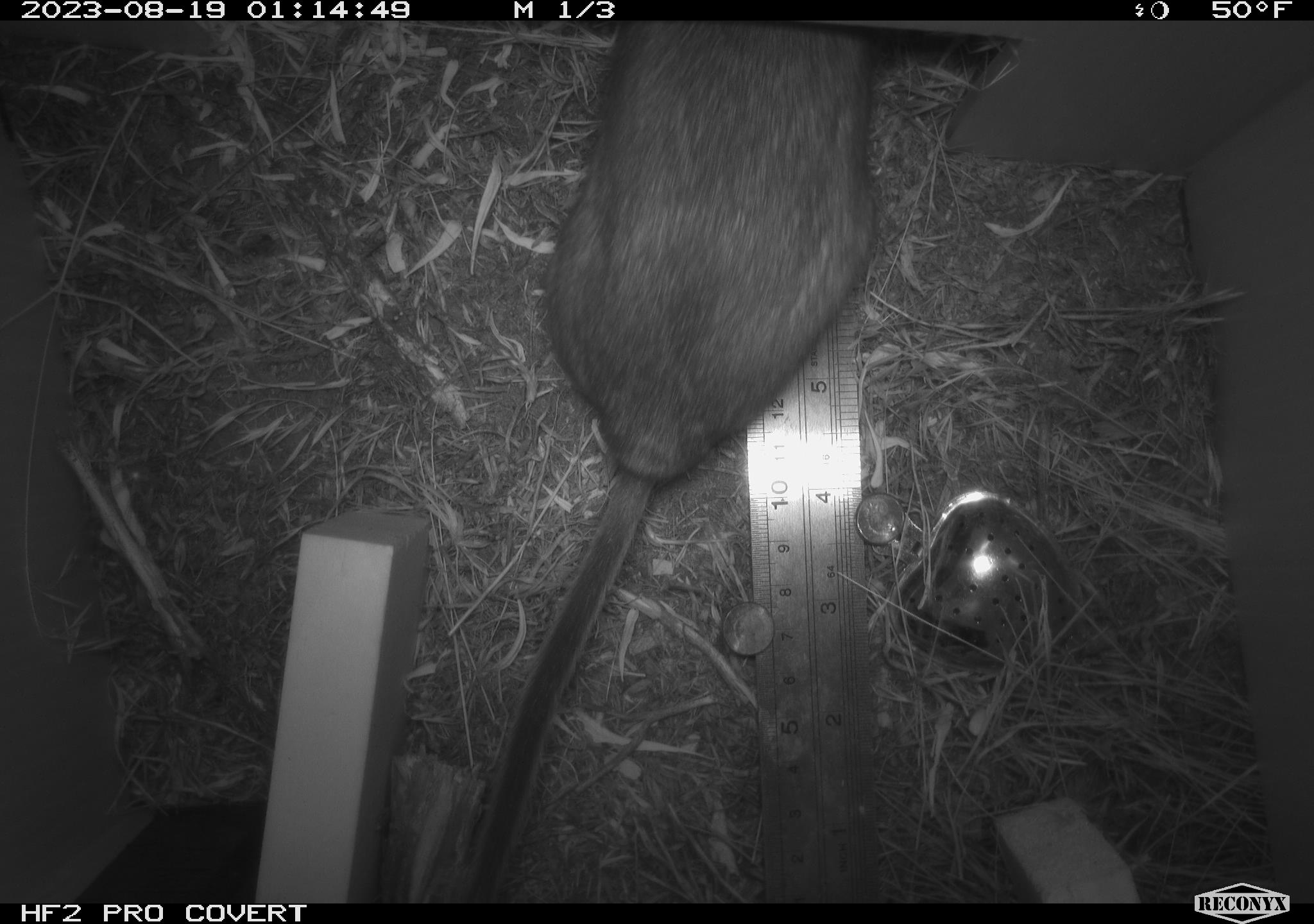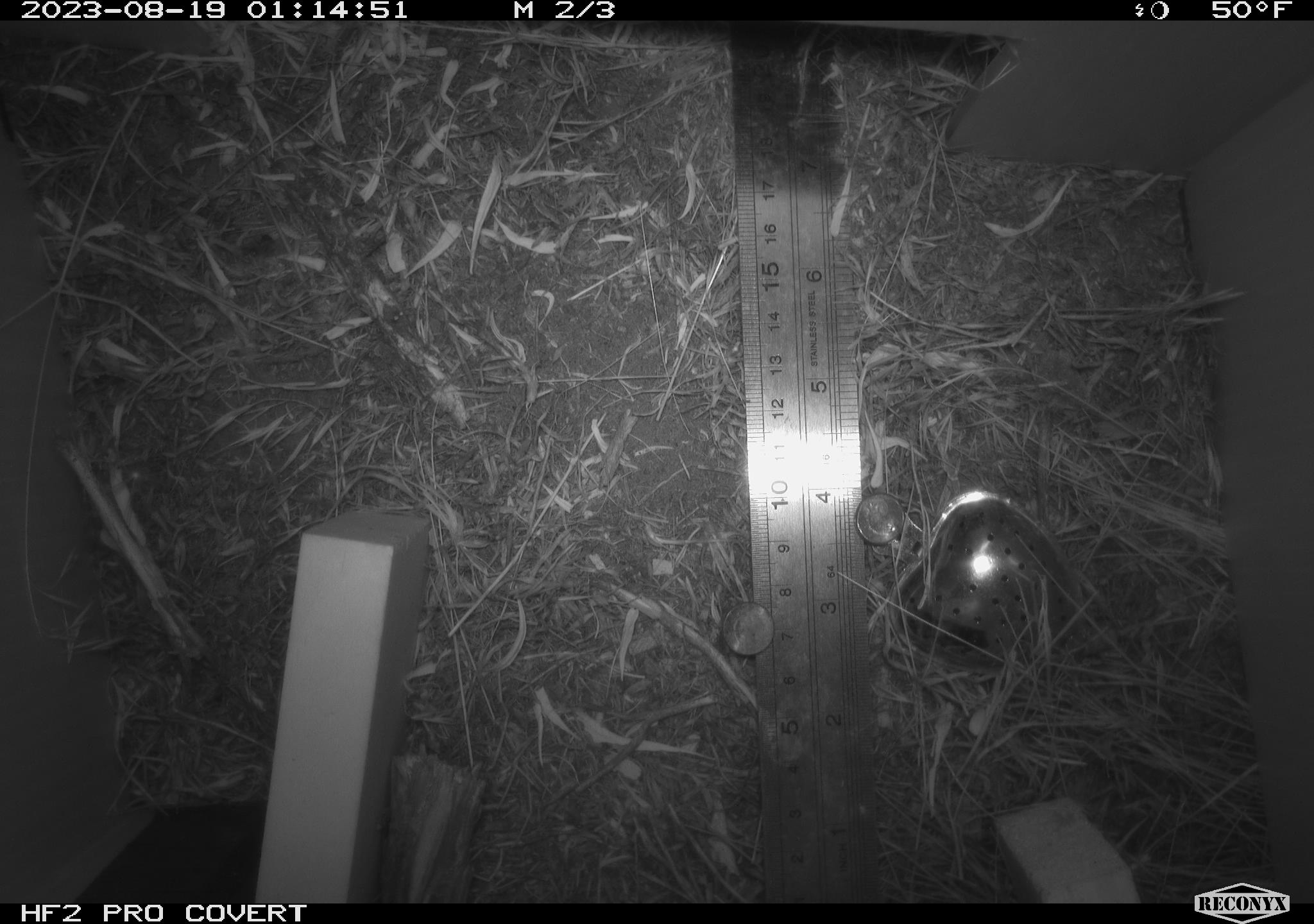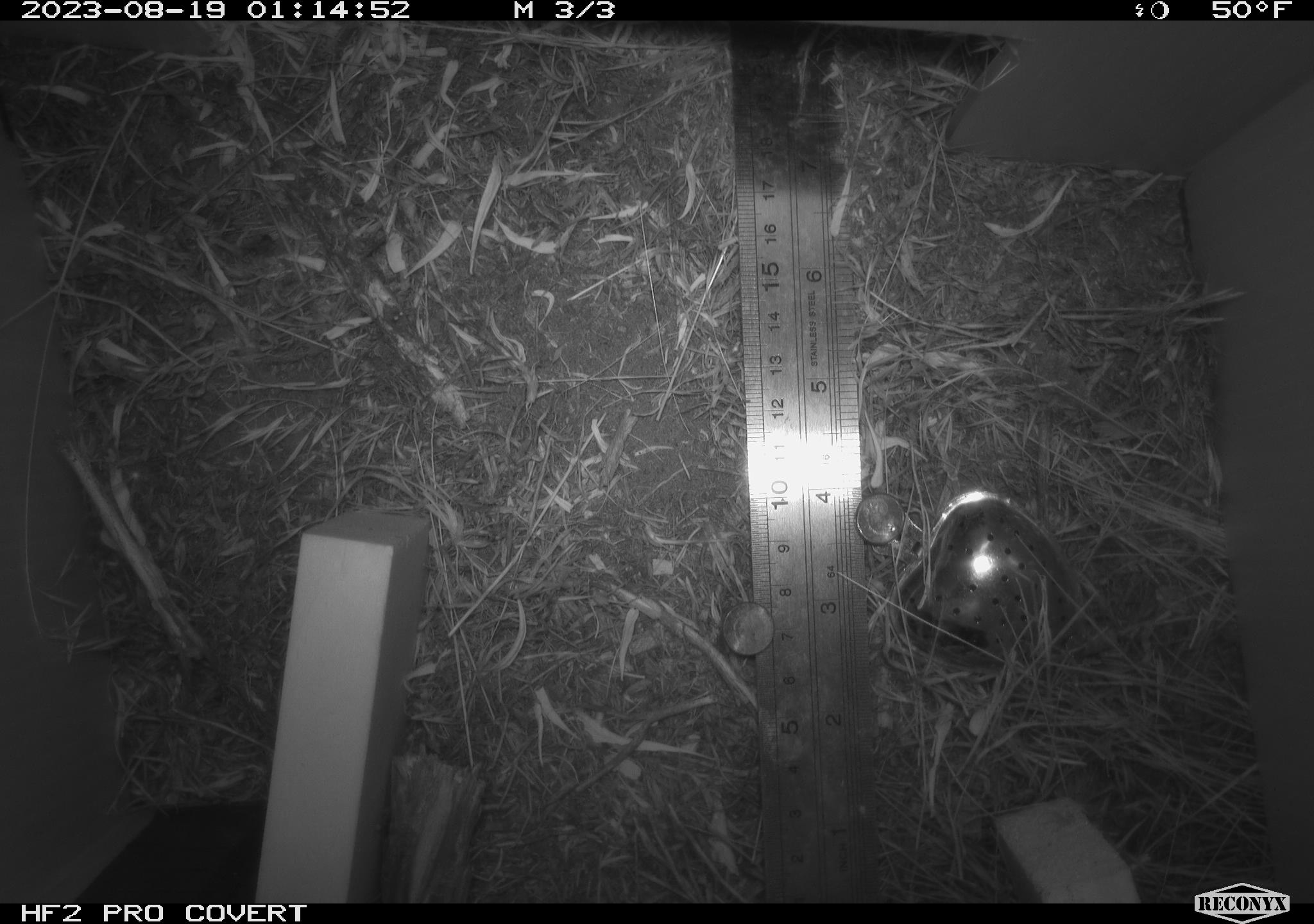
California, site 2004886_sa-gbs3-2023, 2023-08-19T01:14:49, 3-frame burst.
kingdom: Animalia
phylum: Chordata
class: Mammalia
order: Rodentia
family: Cricetidae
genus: Neotoma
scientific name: Neotoma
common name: pack rat or woodrat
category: neotoma species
Neotoma species (pack rat or woodrat) (Neotoma).